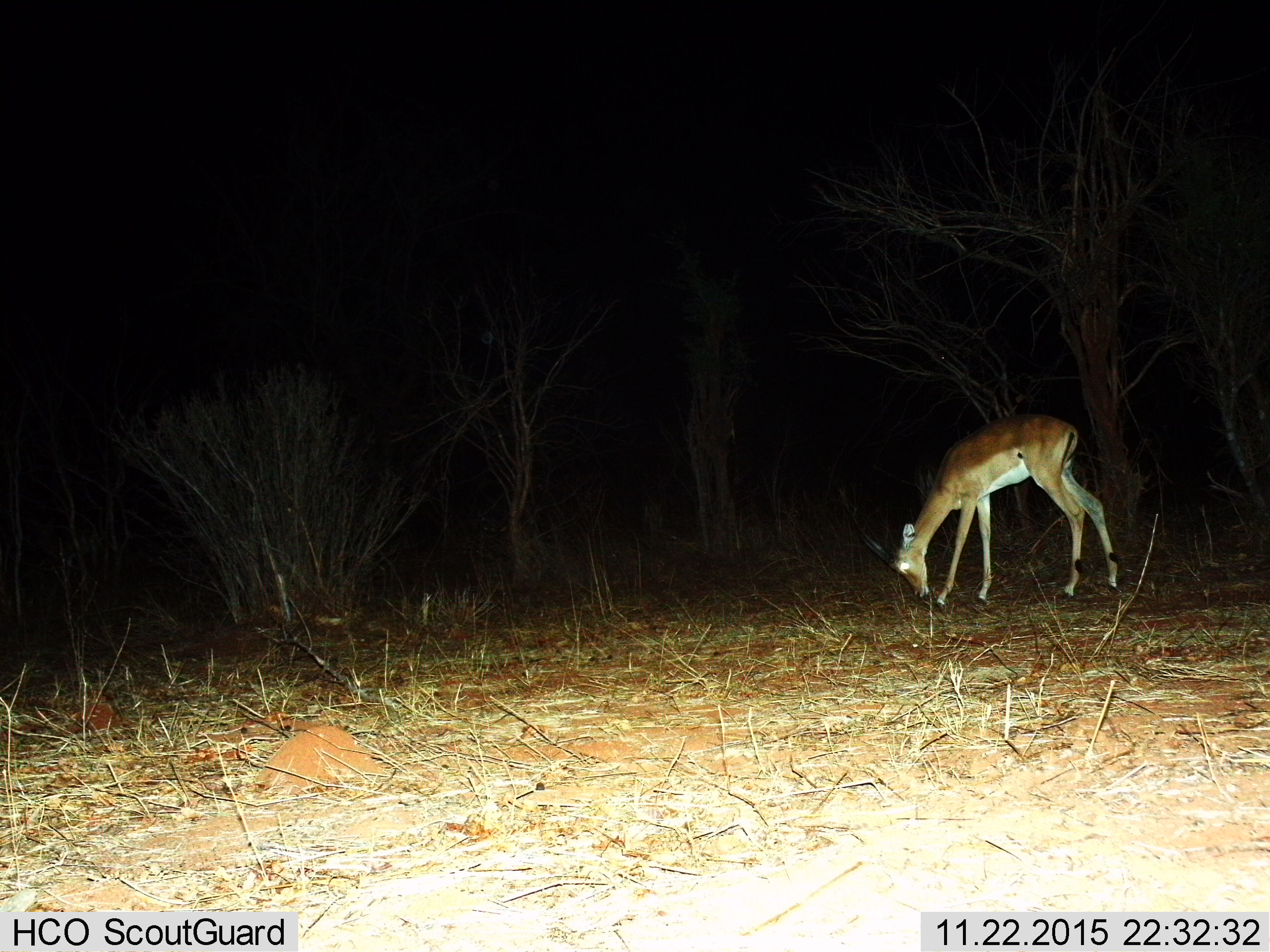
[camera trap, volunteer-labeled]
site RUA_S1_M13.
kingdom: Animalia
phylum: Chordata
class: Mammalia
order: Artiodactyla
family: Bovidae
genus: Aepyceros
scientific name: Aepyceros melampus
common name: impala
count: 1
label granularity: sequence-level